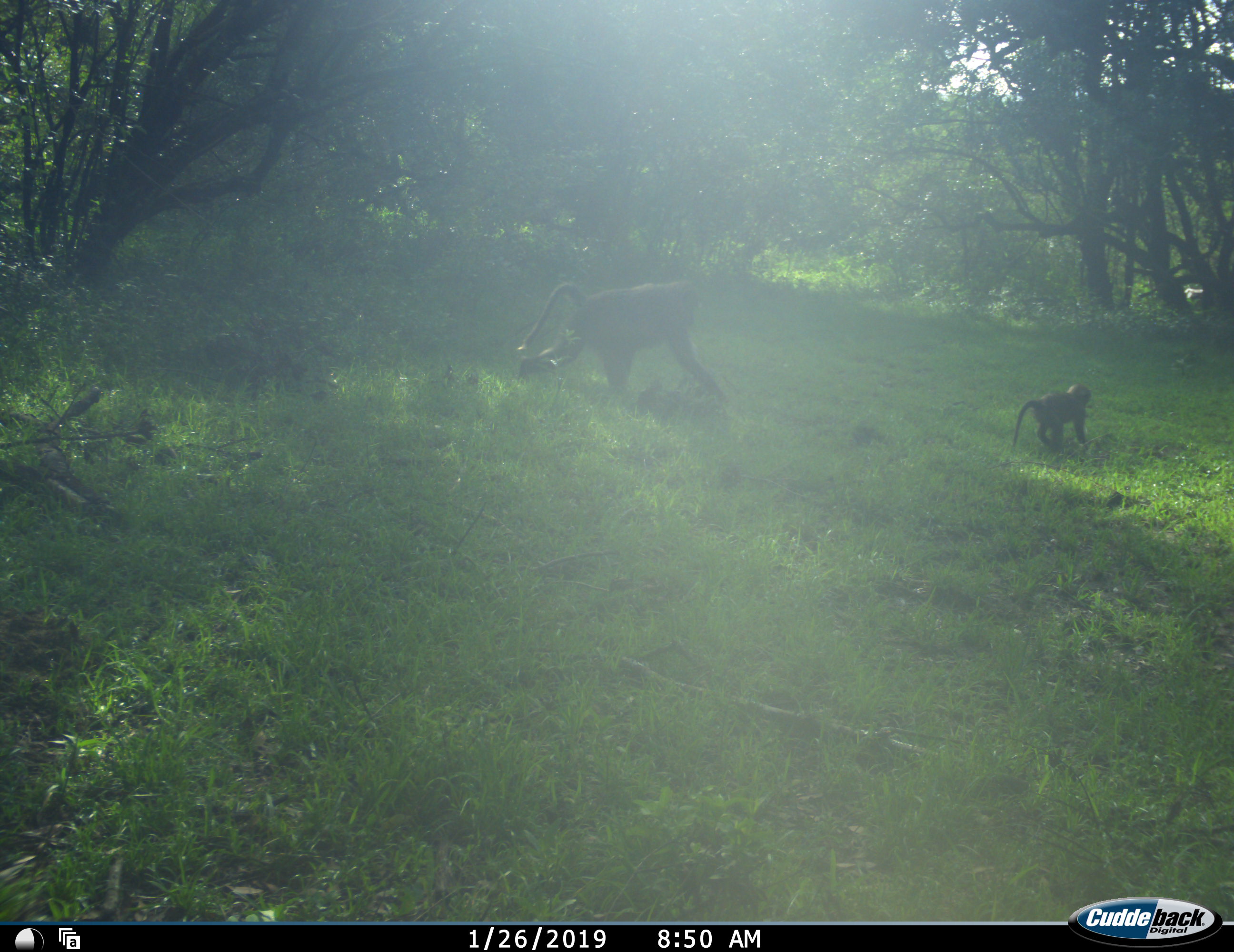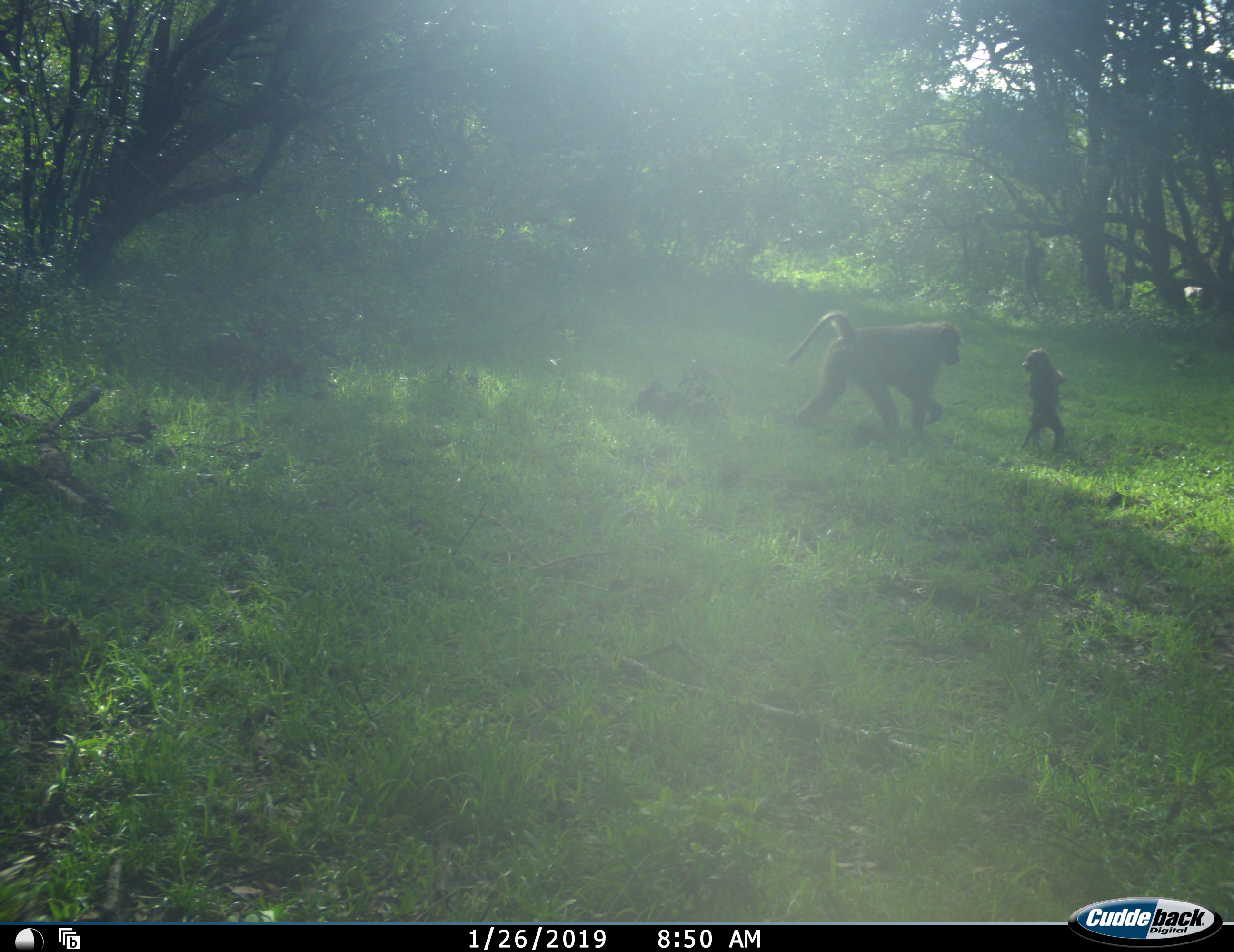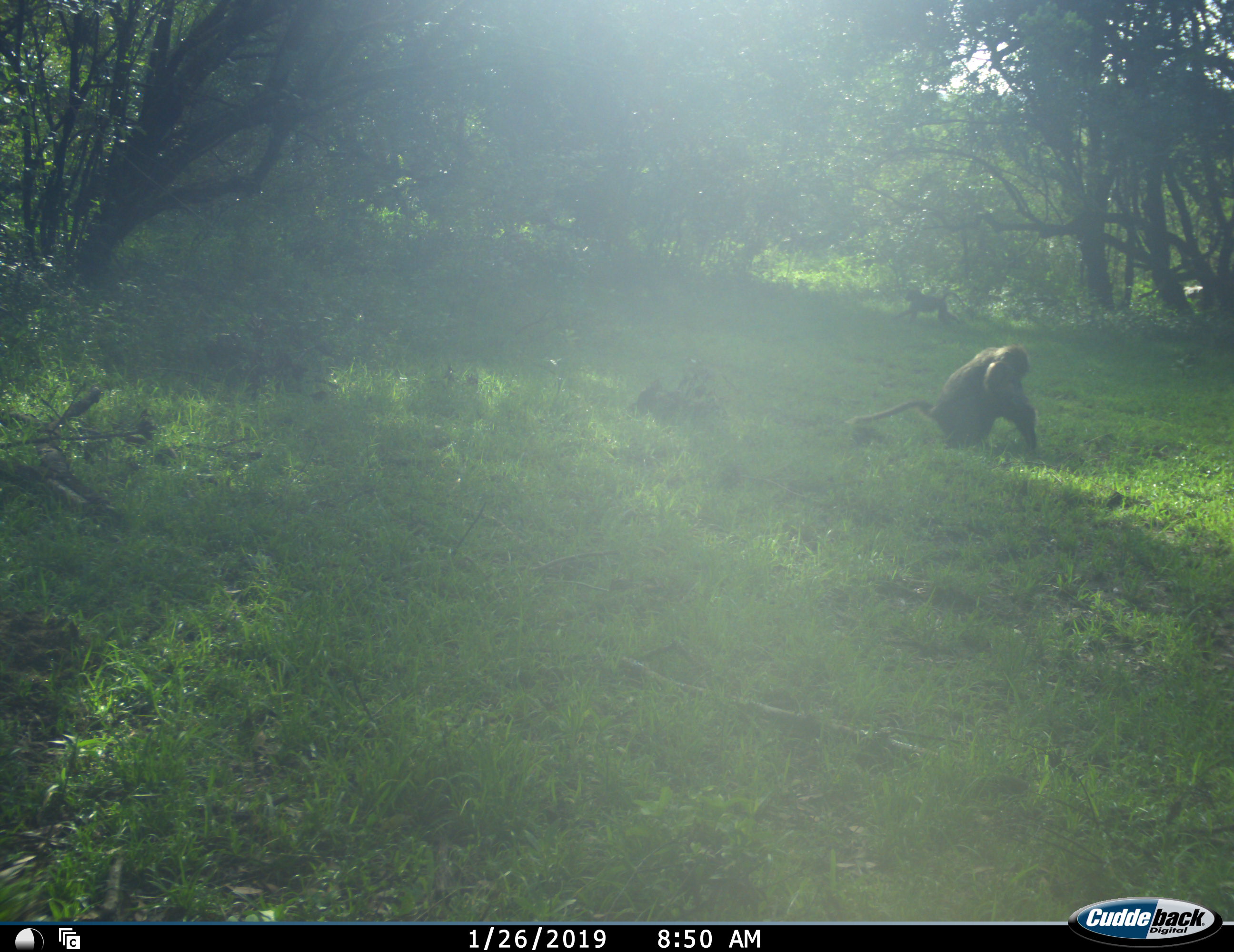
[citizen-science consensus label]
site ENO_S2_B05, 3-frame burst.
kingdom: Animalia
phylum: Chordata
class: Mammalia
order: Primates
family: Cercopithecidae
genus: Papio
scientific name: Papio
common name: baboon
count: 3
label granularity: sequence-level